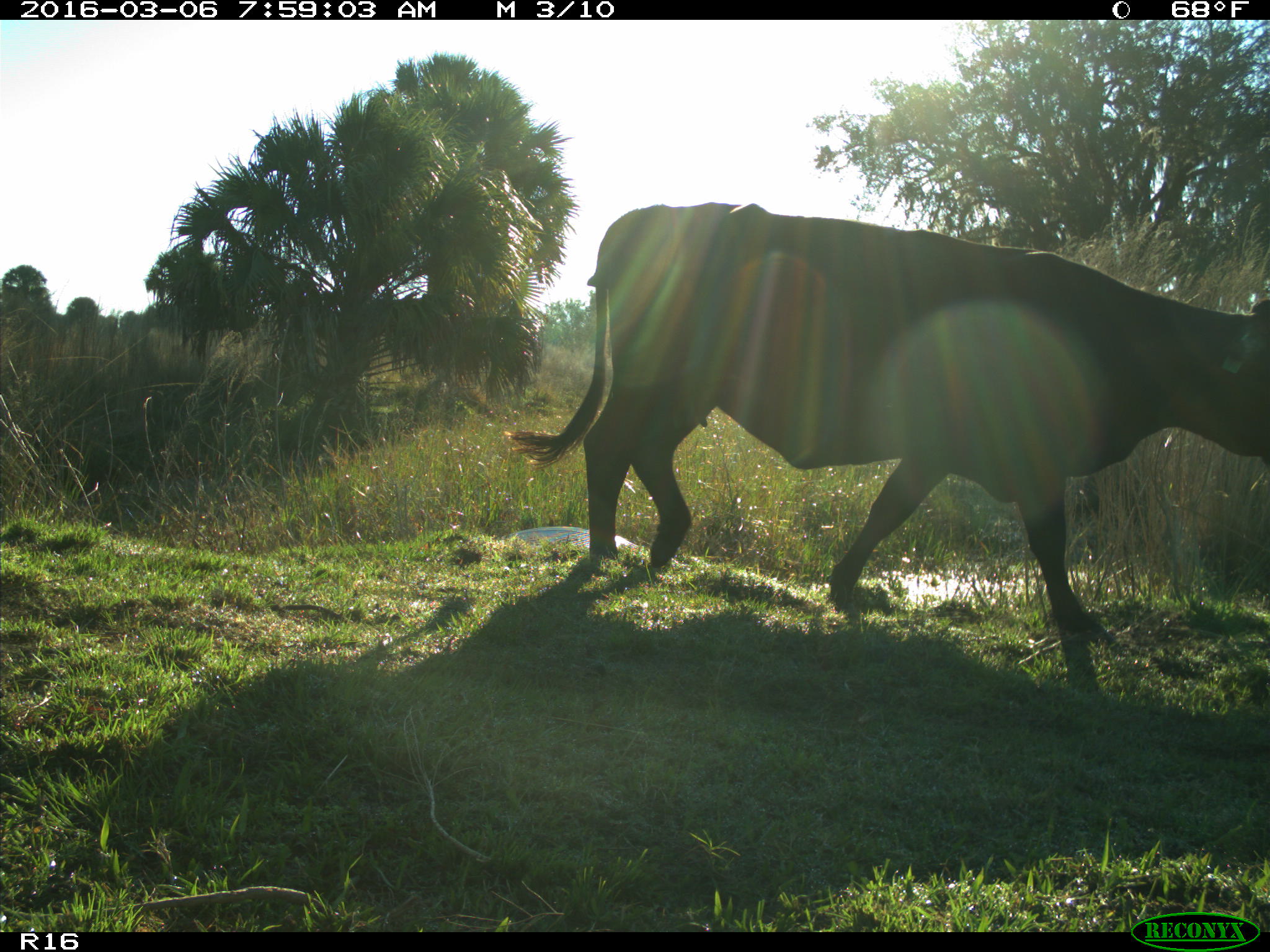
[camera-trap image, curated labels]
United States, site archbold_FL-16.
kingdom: Animalia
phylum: Chordata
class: Mammalia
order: Artiodactyla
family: Bovidae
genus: Bos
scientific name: Bos taurus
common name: domestic cow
Bos taurus (domestic cow).